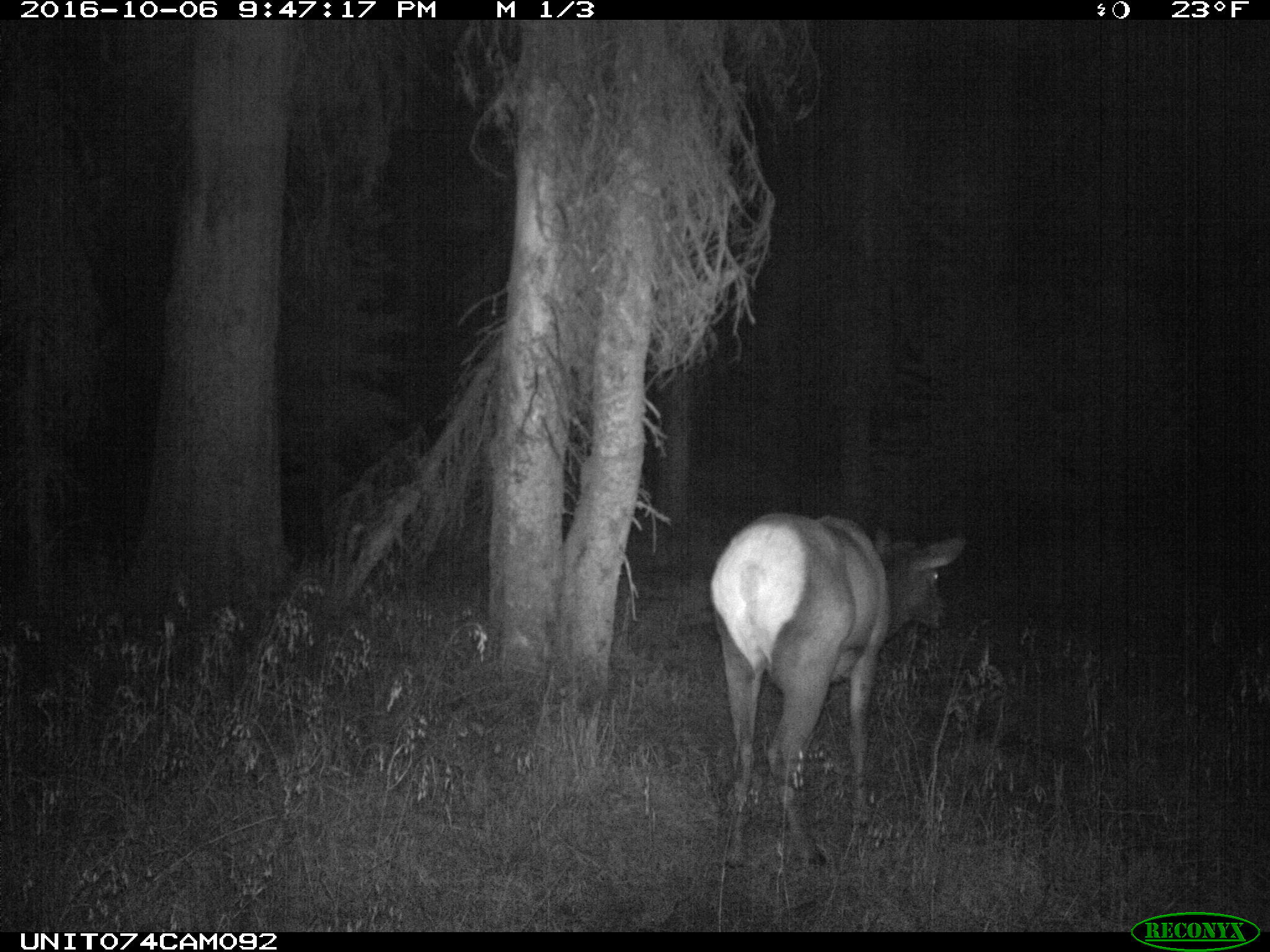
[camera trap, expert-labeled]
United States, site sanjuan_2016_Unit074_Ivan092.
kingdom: Animalia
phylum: Chordata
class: Mammalia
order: Artiodactyla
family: Cervidae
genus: Cervus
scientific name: Cervus elaphus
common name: red deer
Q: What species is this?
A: Cervus elaphus (red deer).